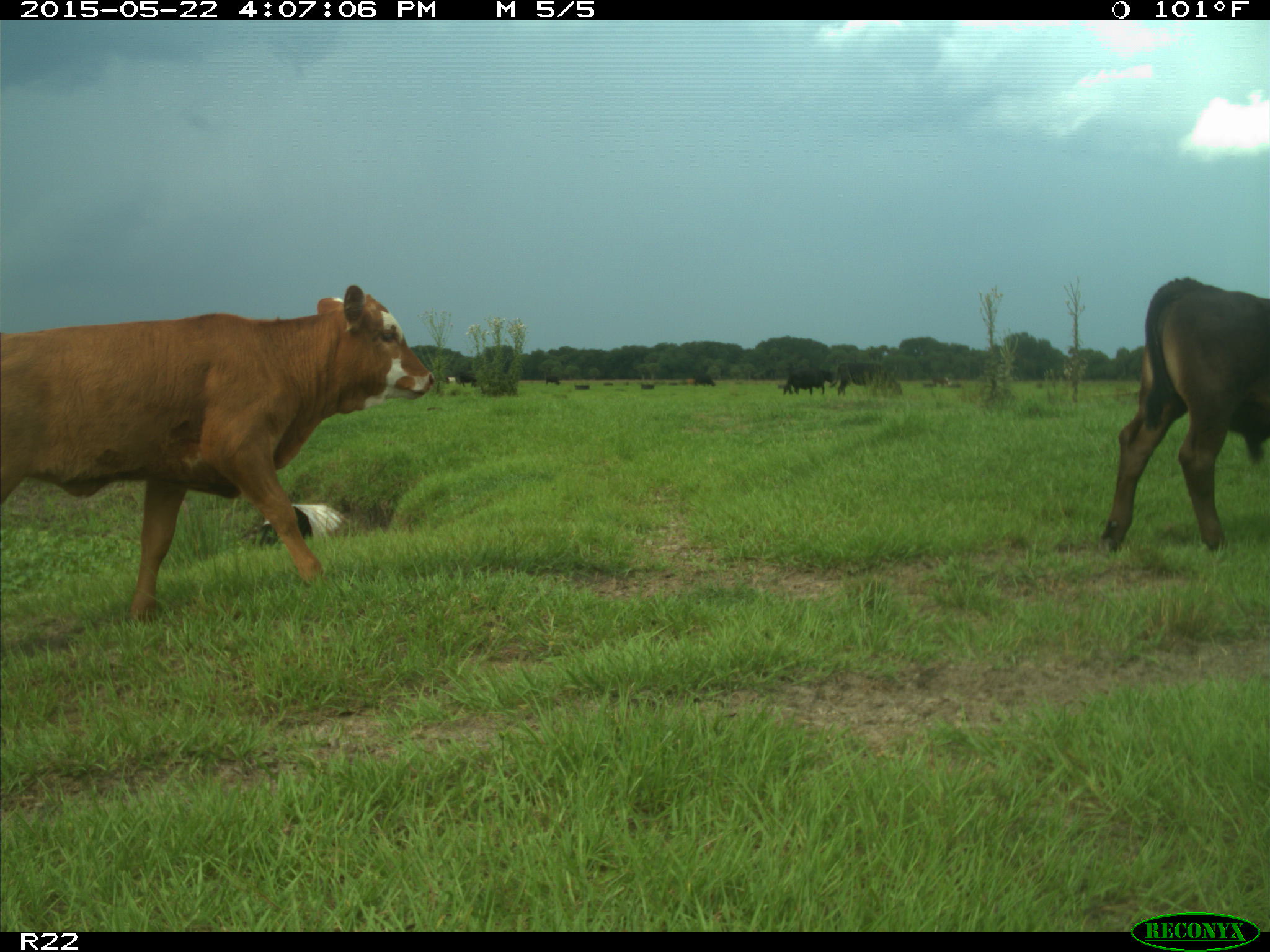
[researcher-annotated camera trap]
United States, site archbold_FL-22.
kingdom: Animalia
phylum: Chordata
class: Mammalia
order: Artiodactyla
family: Bovidae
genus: Bos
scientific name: Bos taurus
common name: domestic cow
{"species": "Bos taurus (domestic cow)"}